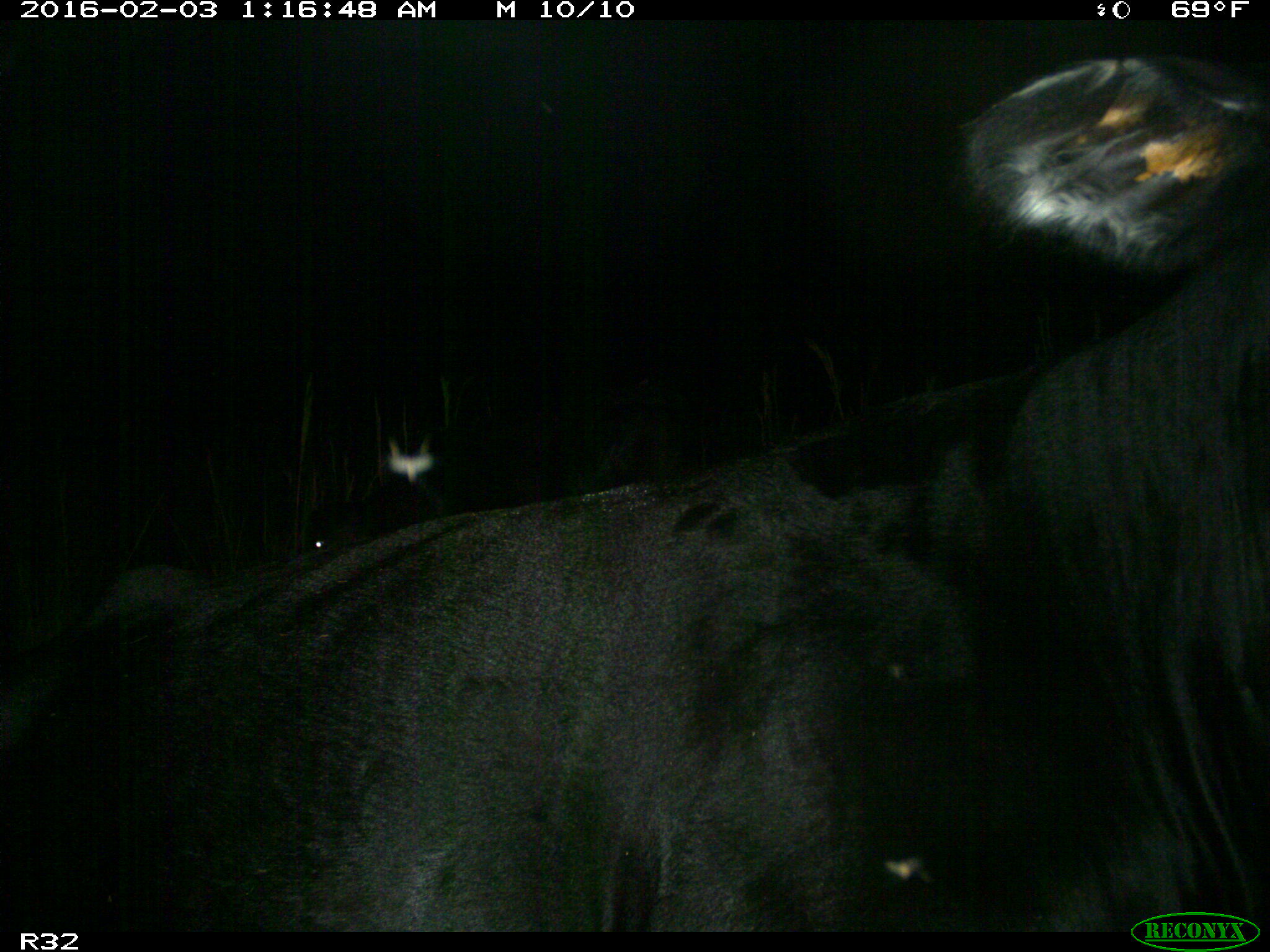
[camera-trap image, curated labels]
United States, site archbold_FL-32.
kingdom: Animalia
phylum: Chordata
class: Mammalia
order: Artiodactyla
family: Bovidae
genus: Bos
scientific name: Bos taurus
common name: domestic cow